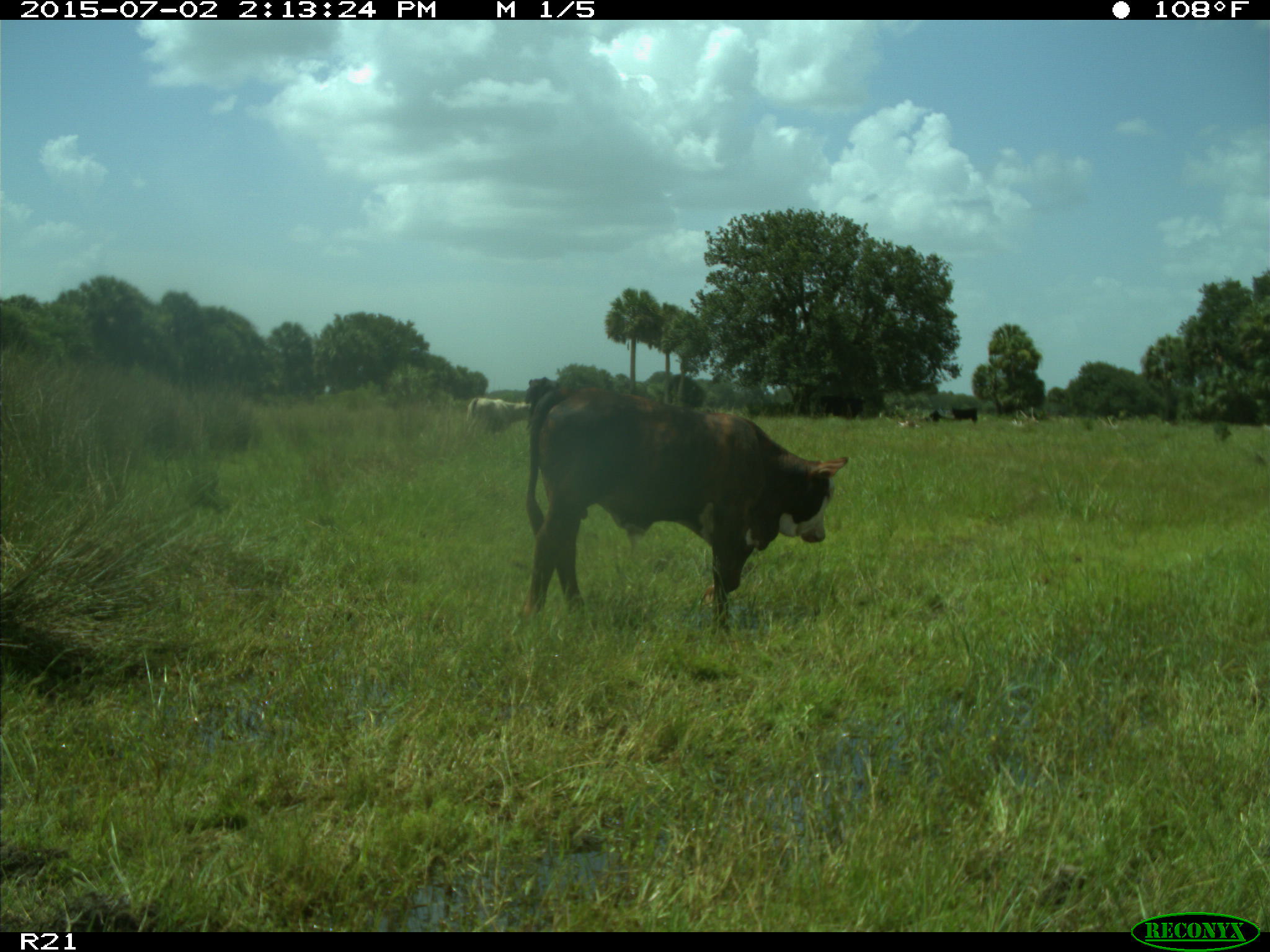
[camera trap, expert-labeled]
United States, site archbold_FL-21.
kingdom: Animalia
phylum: Chordata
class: Mammalia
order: Artiodactyla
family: Bovidae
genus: Bos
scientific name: Bos taurus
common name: domestic cow